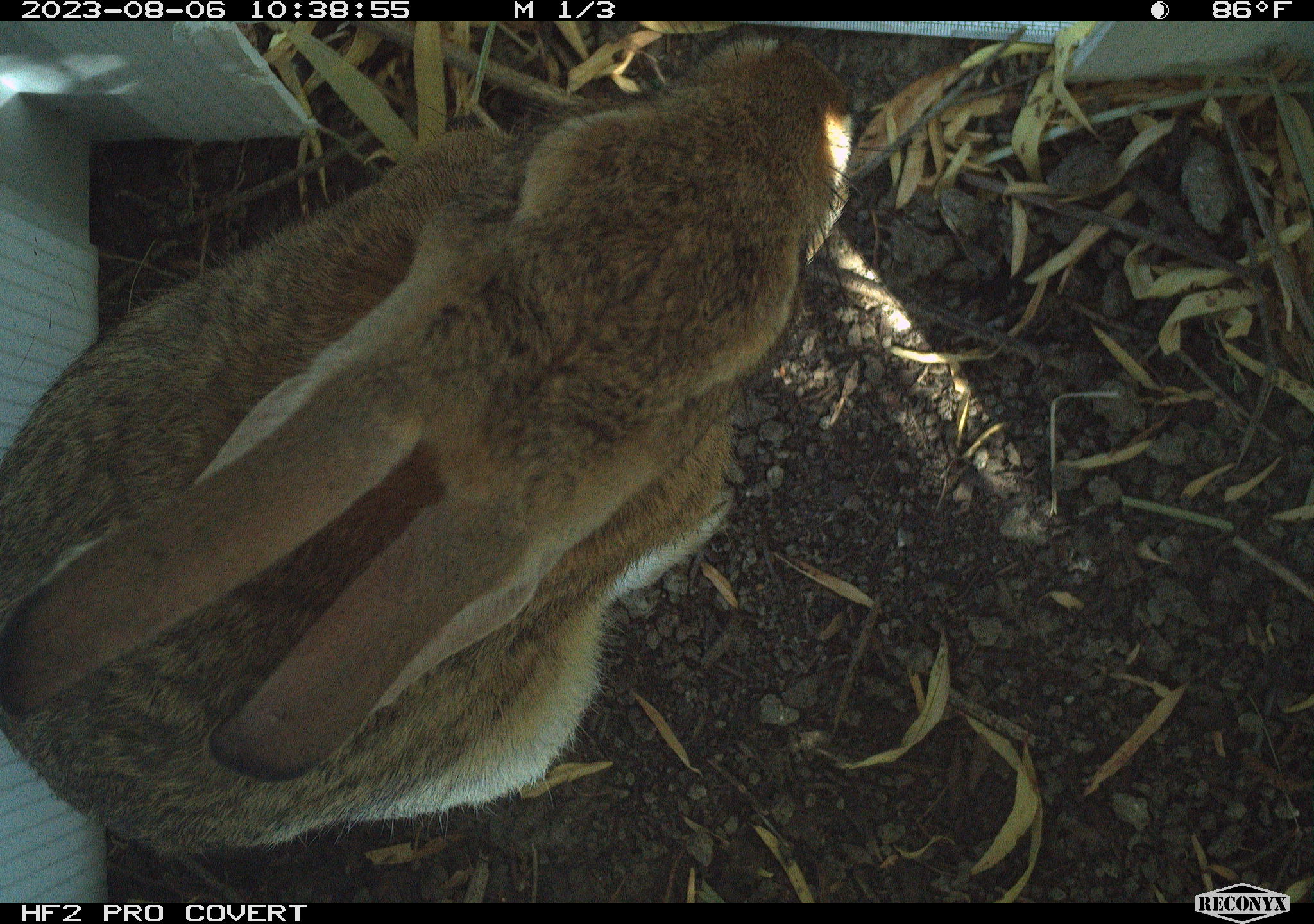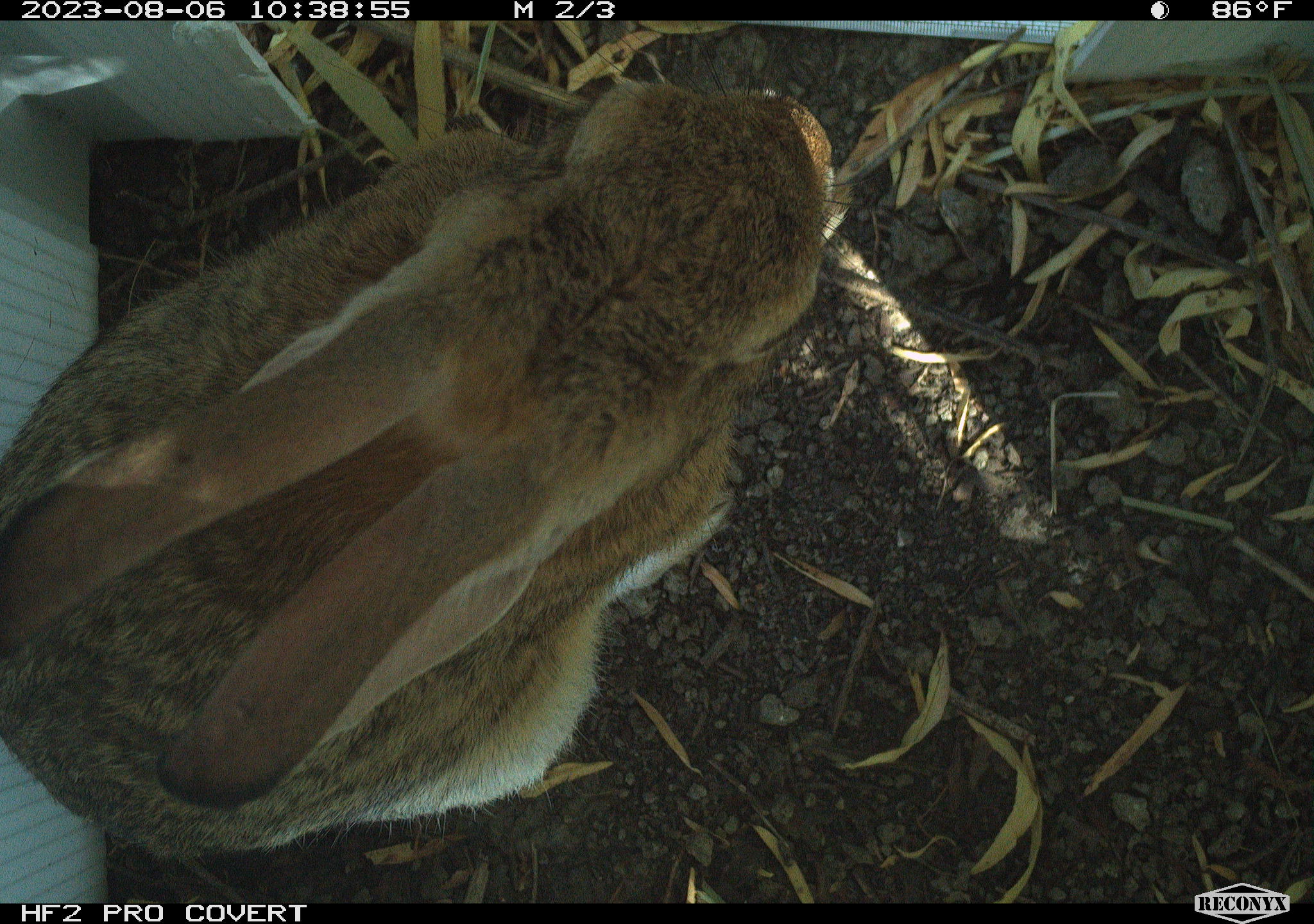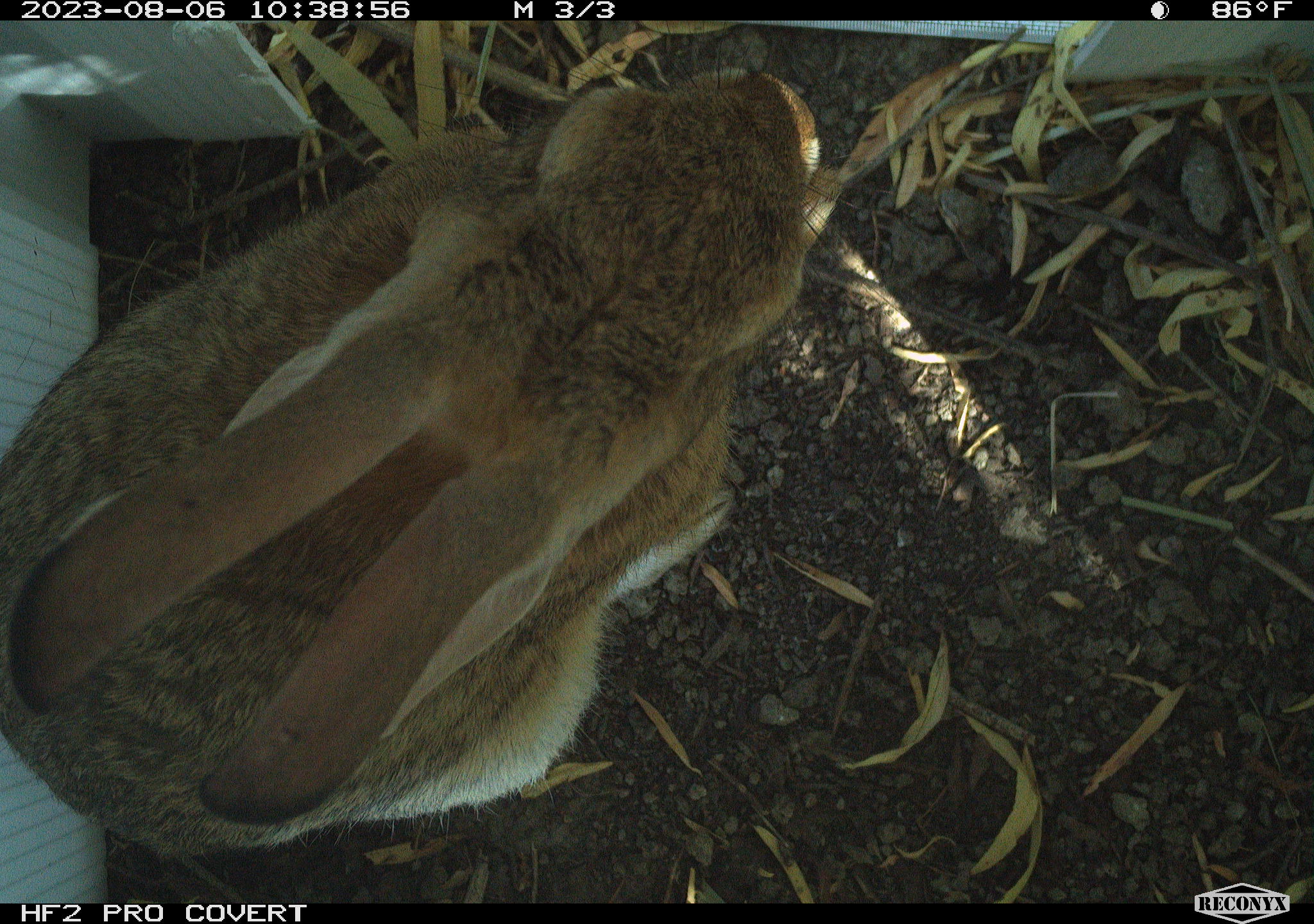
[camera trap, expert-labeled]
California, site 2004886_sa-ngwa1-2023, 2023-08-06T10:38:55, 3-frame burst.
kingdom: Animalia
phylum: Chordata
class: Mammalia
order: Lagomorpha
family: Leporidae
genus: Sylvilagus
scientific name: Sylvilagus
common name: cottontail rabbits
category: sylvilagus species